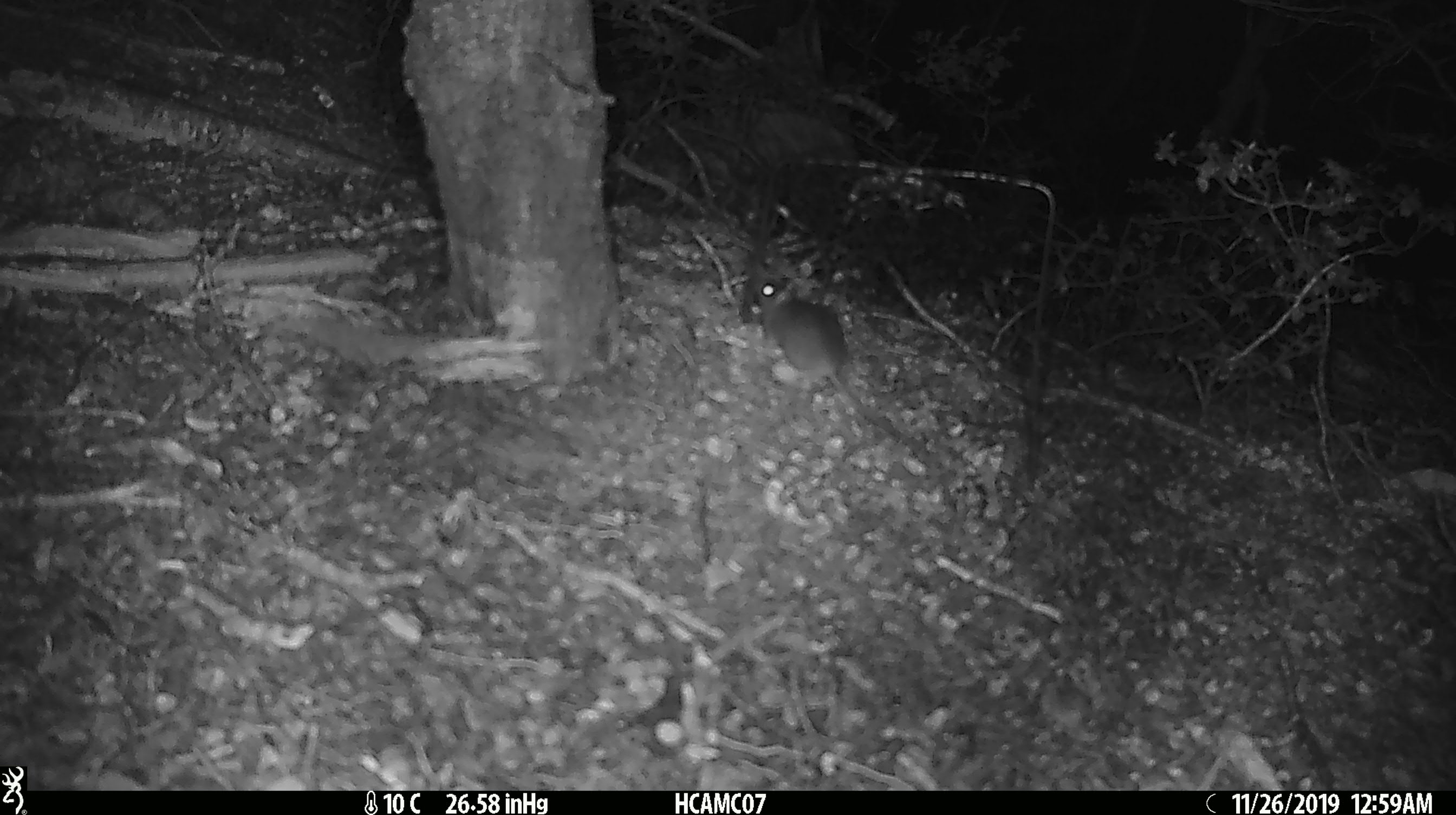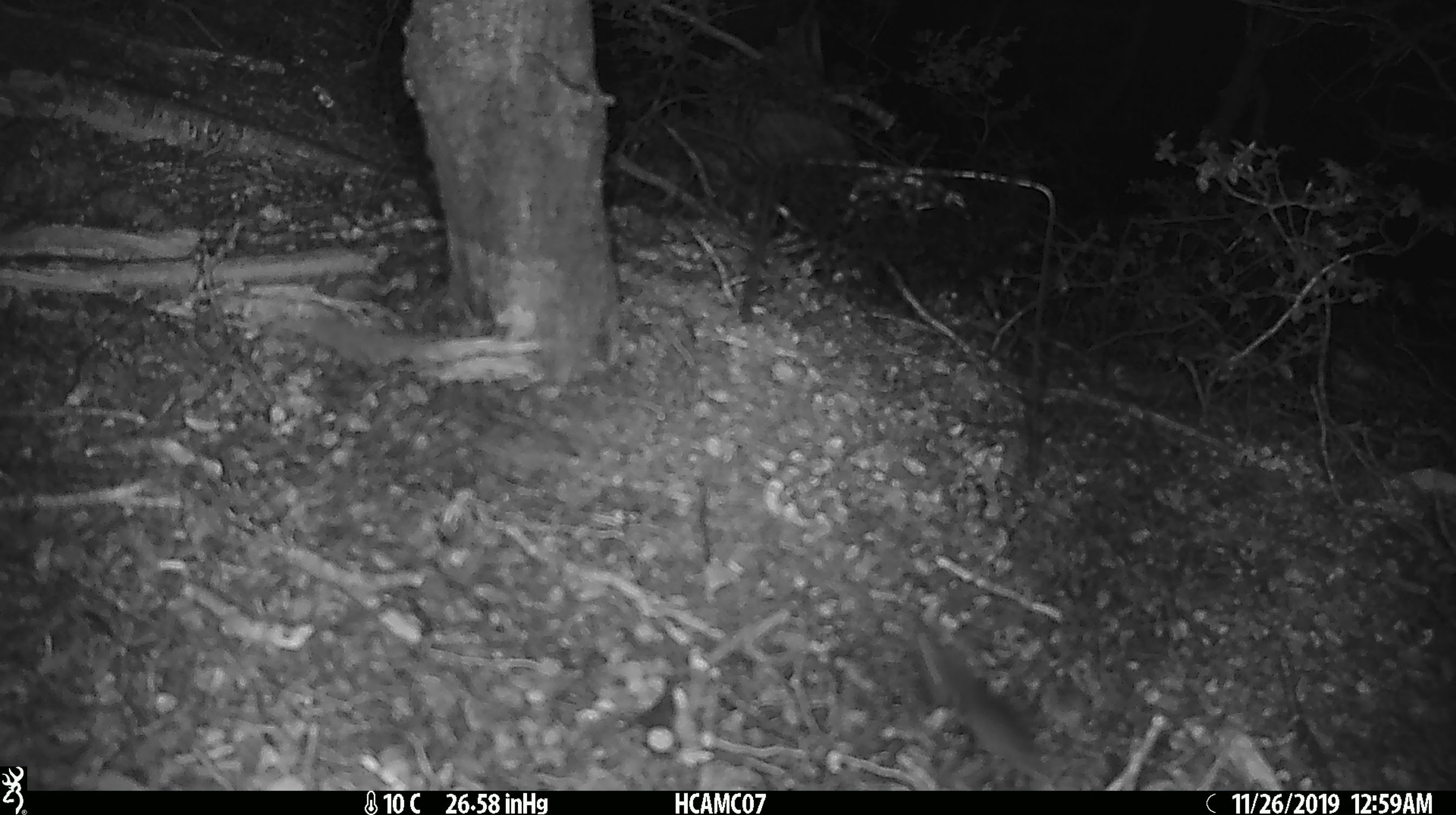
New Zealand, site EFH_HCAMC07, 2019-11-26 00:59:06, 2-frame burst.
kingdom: Animalia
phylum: Chordata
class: Mammalia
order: Rodentia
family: Muridae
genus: Mus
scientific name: Mus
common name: mouse